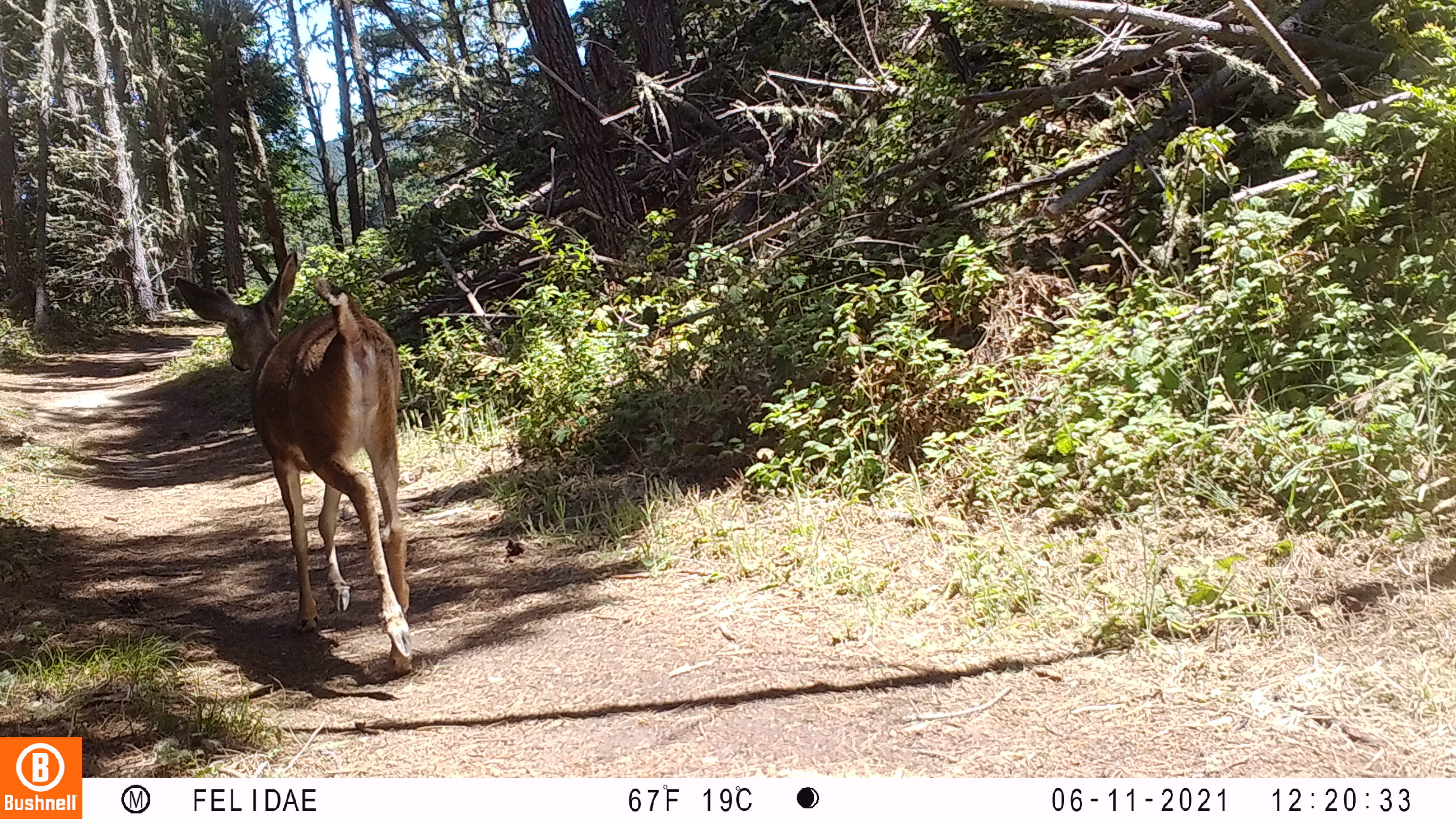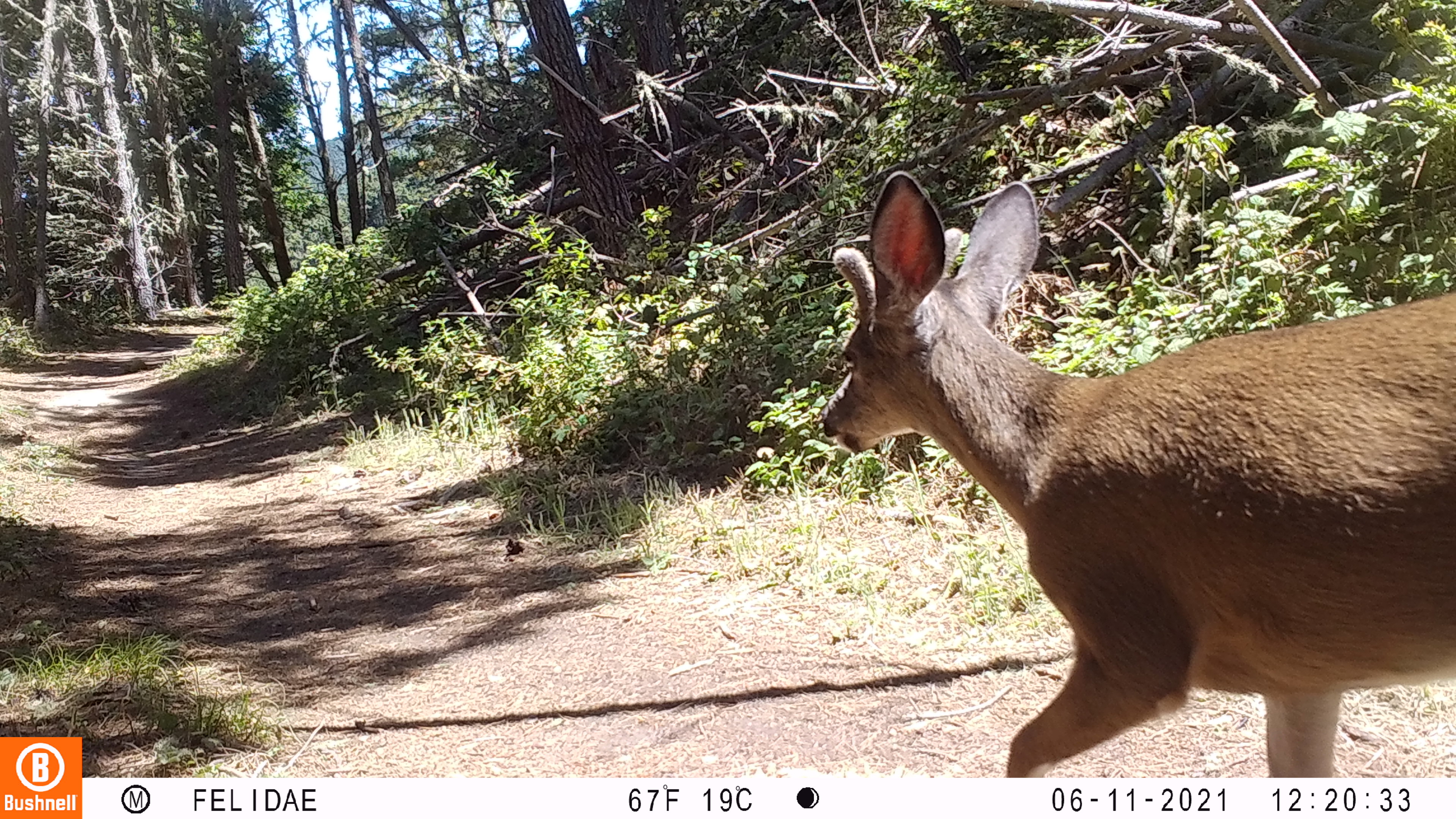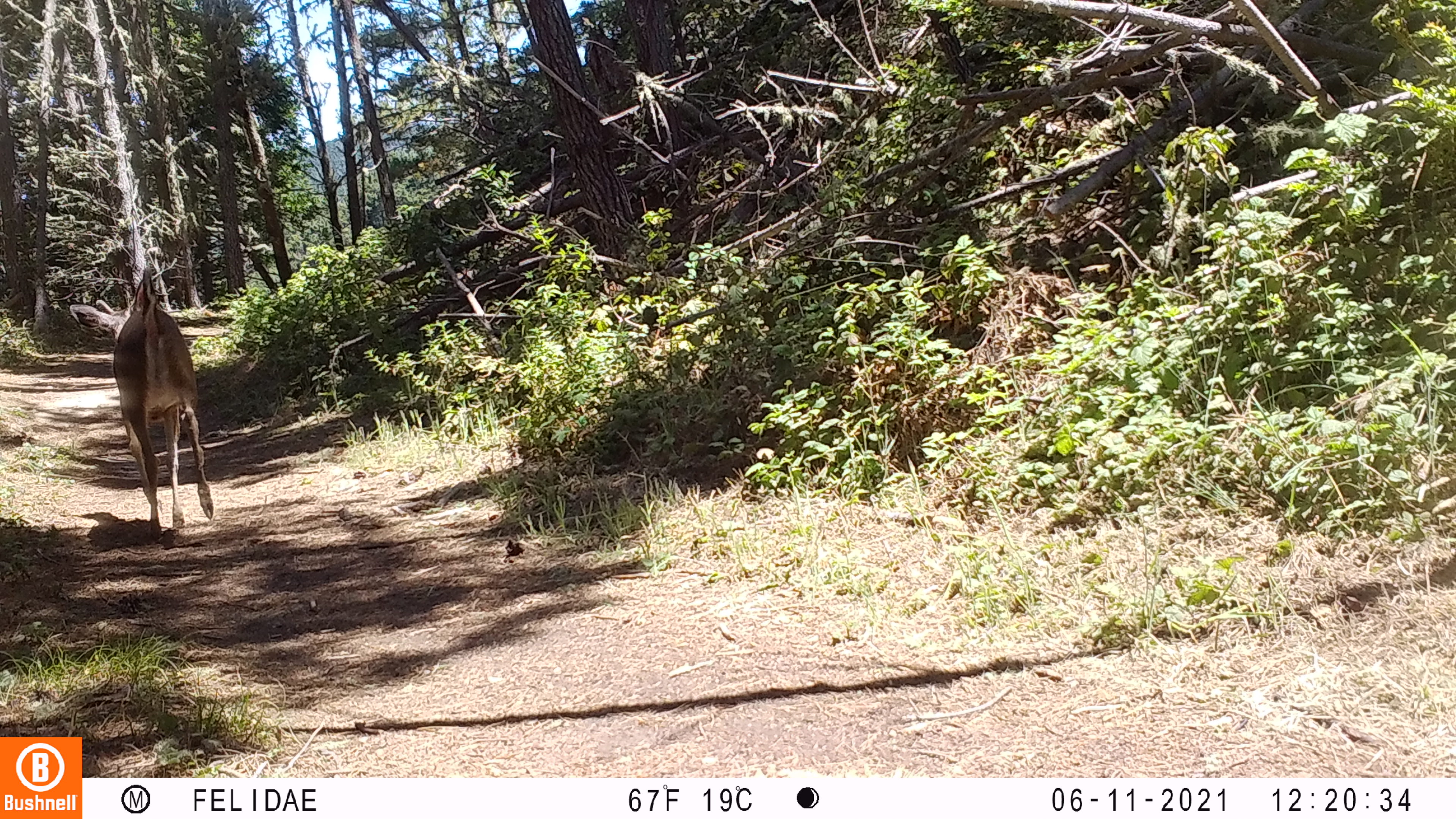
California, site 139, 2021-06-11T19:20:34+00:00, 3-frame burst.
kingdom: Animalia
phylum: Chordata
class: Mammalia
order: Artiodactyla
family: Cervidae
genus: Odocoileus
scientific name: Odocoileus hemionus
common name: mule deer